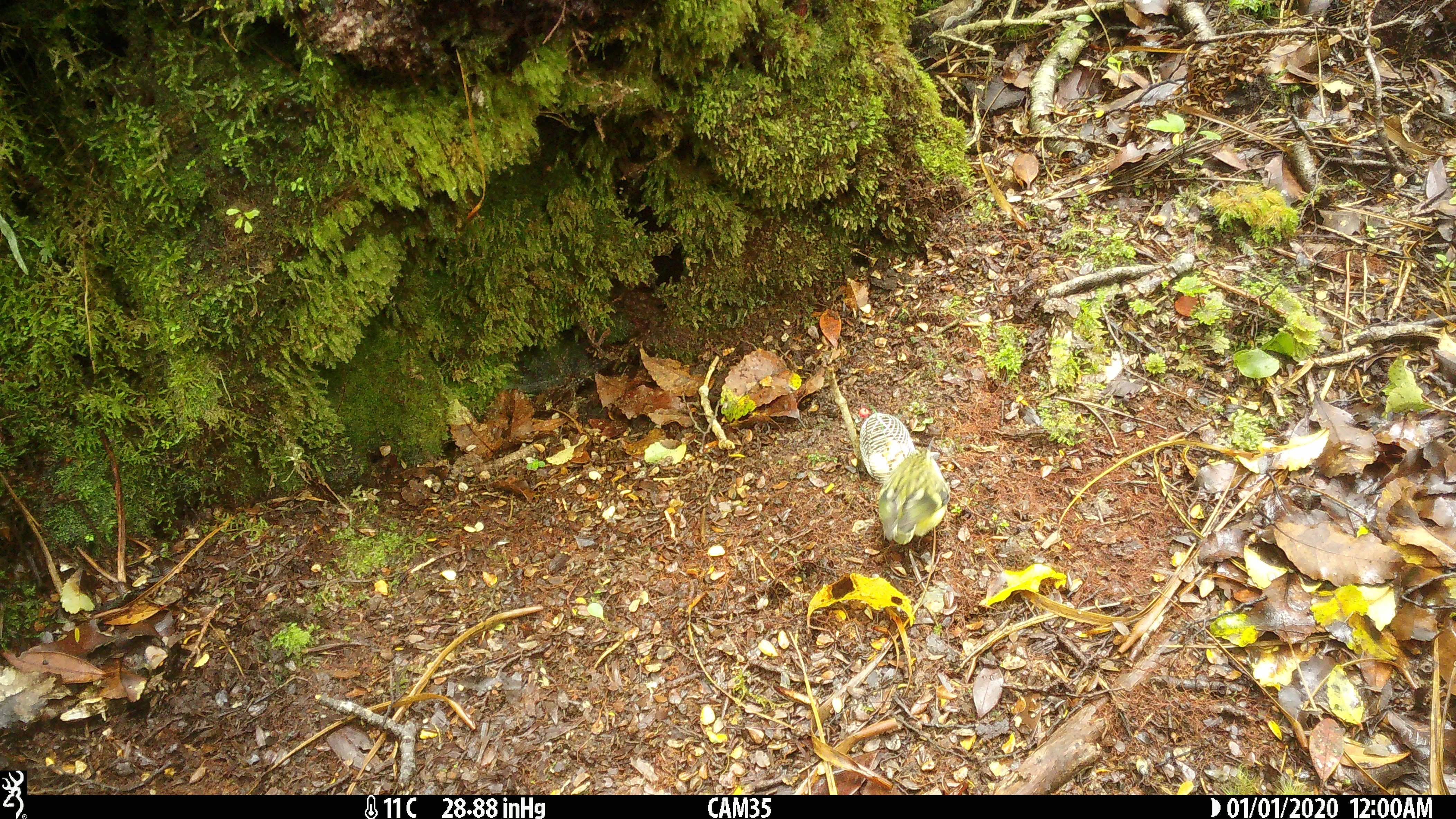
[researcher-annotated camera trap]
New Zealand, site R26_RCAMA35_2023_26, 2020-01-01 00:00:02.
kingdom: Animalia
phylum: Chordata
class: Aves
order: Passeriformes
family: Acanthisittidae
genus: Acanthisitta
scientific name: Acanthisitta chloris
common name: rifleman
Rifleman (Acanthisitta chloris).